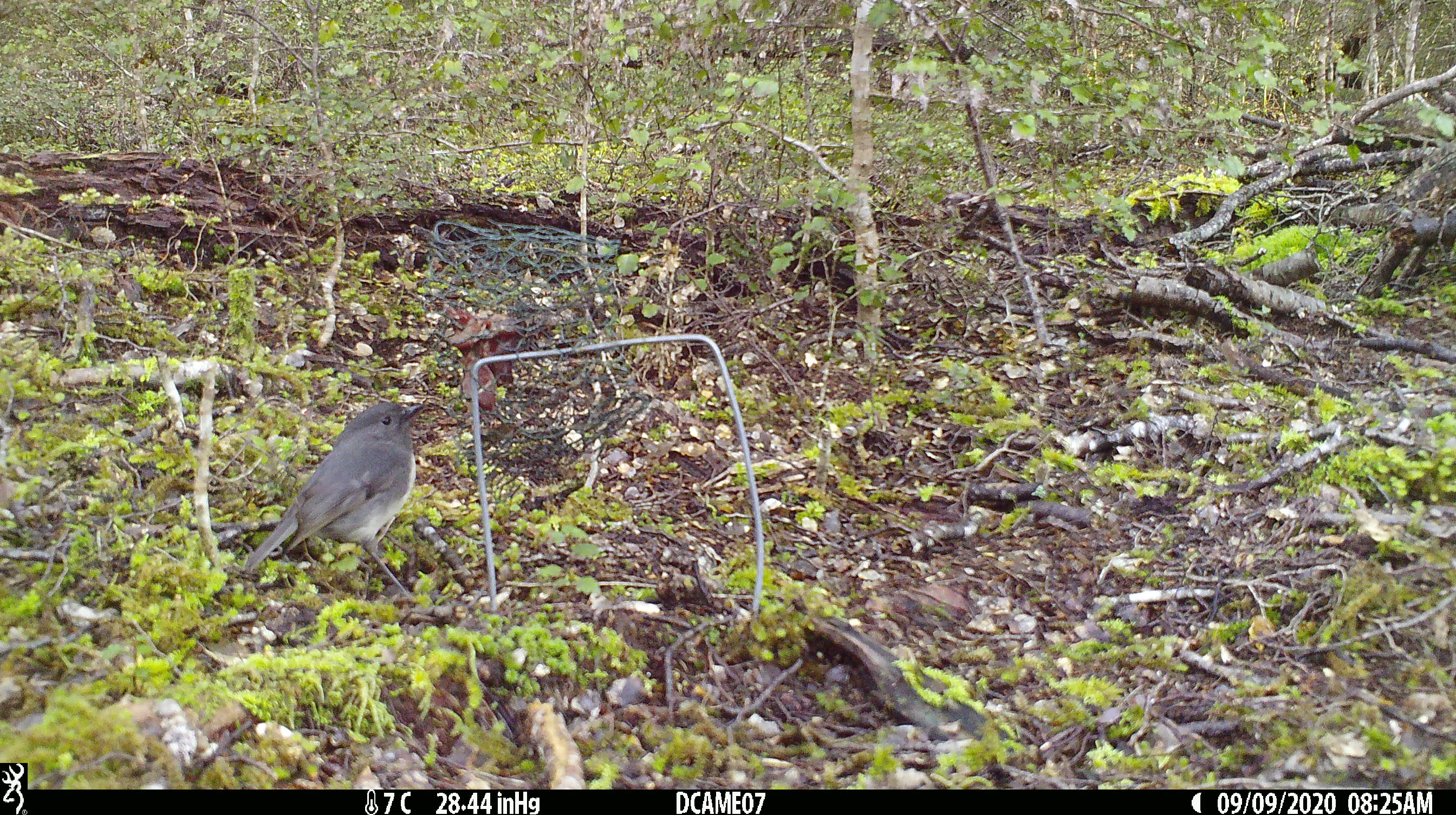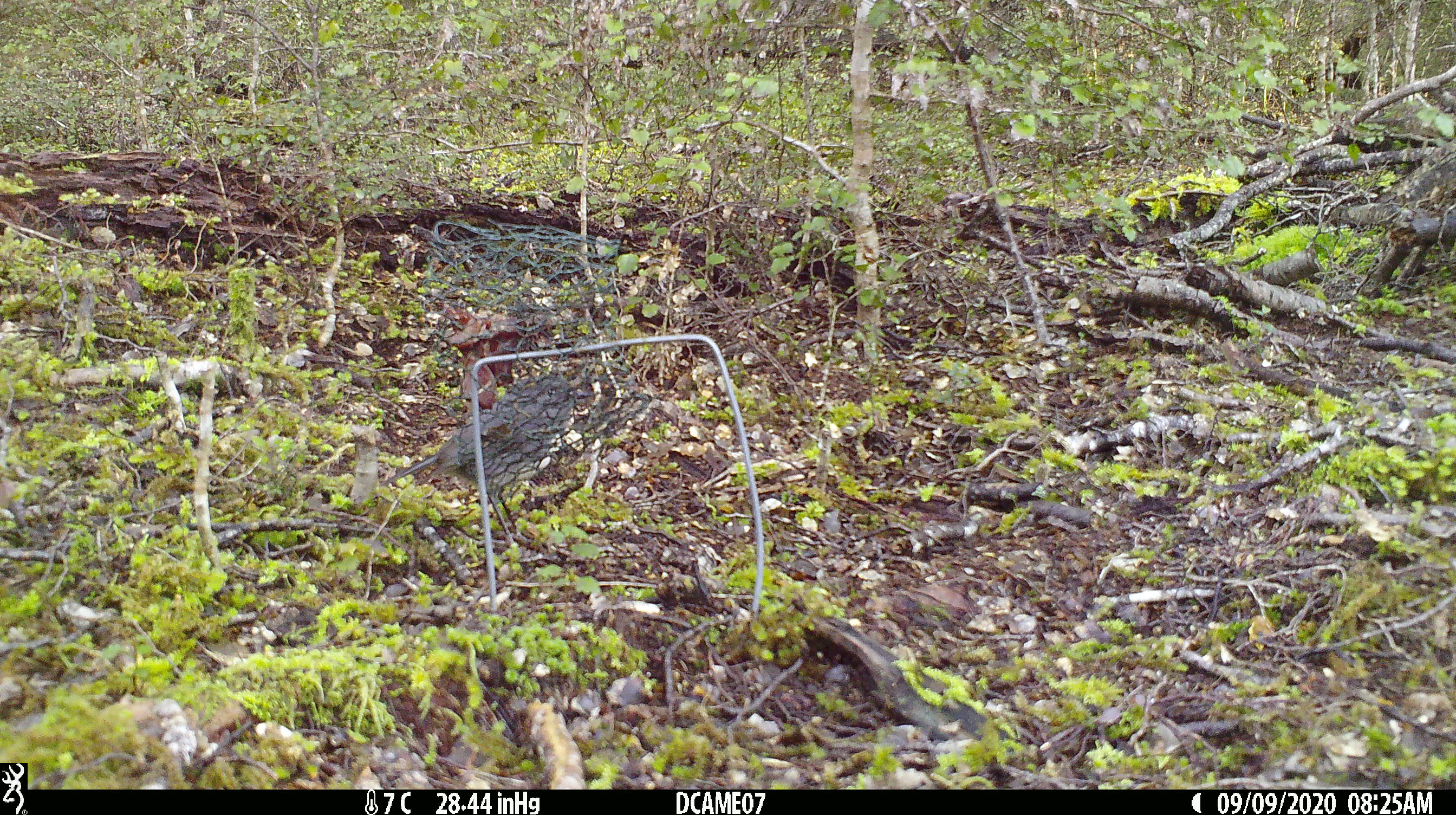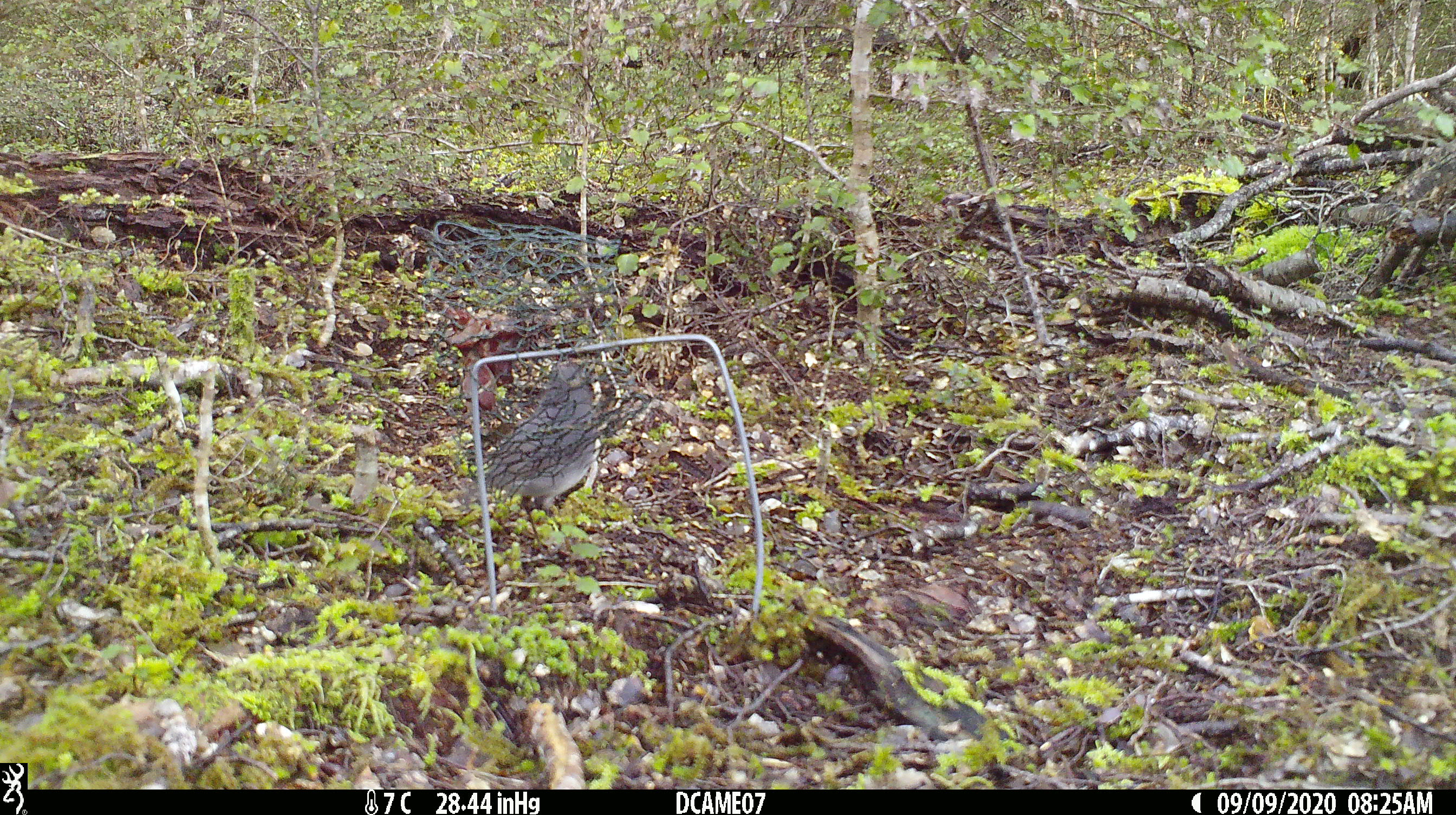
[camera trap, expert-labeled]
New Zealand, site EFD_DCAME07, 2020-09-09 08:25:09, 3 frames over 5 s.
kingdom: Animalia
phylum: Chordata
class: Aves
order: Passeriformes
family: Petroicidae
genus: Petroica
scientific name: Petroica australis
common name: new zealand robin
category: robin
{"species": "robin (new zealand robin) (Petroica australis)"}